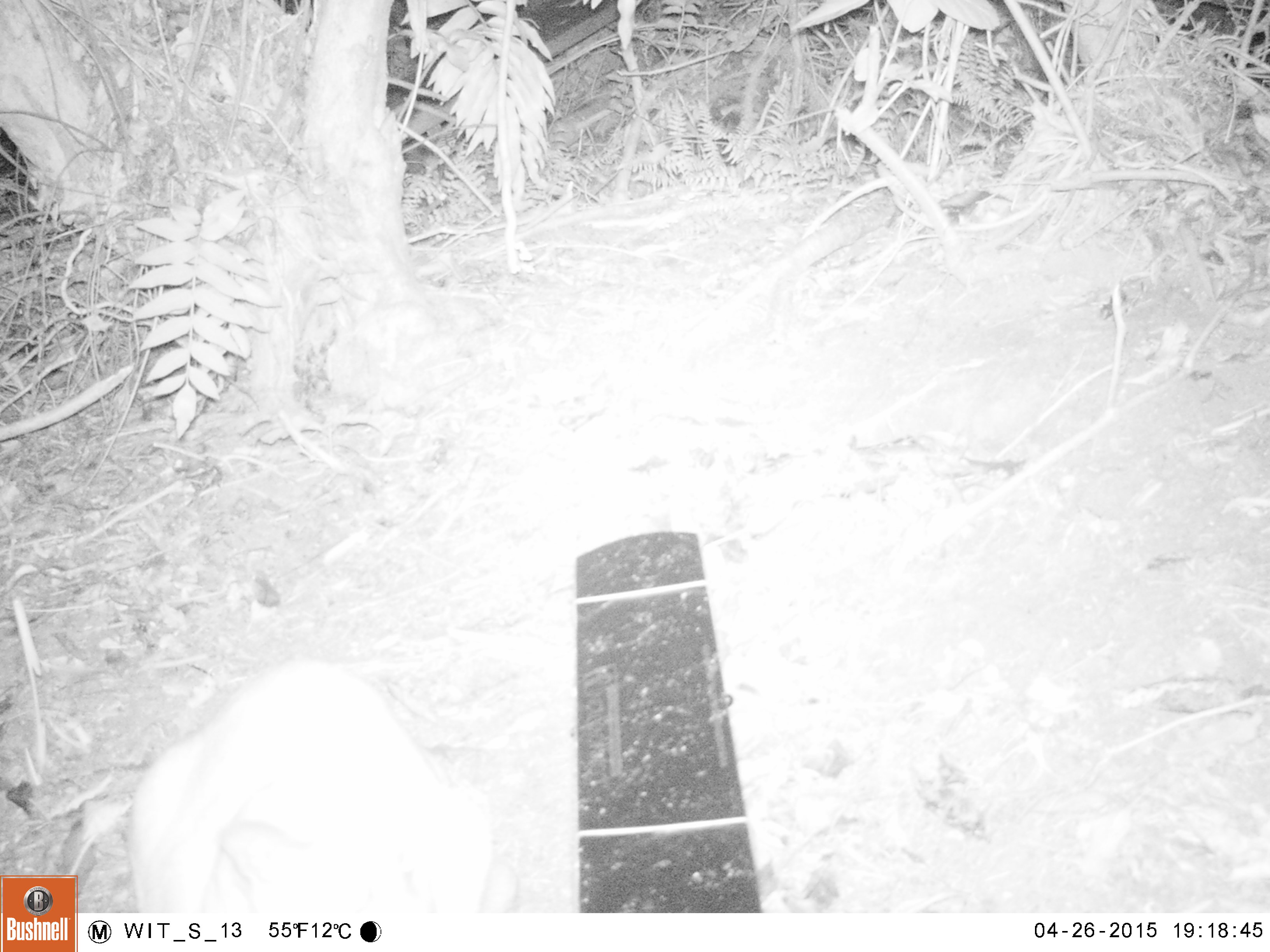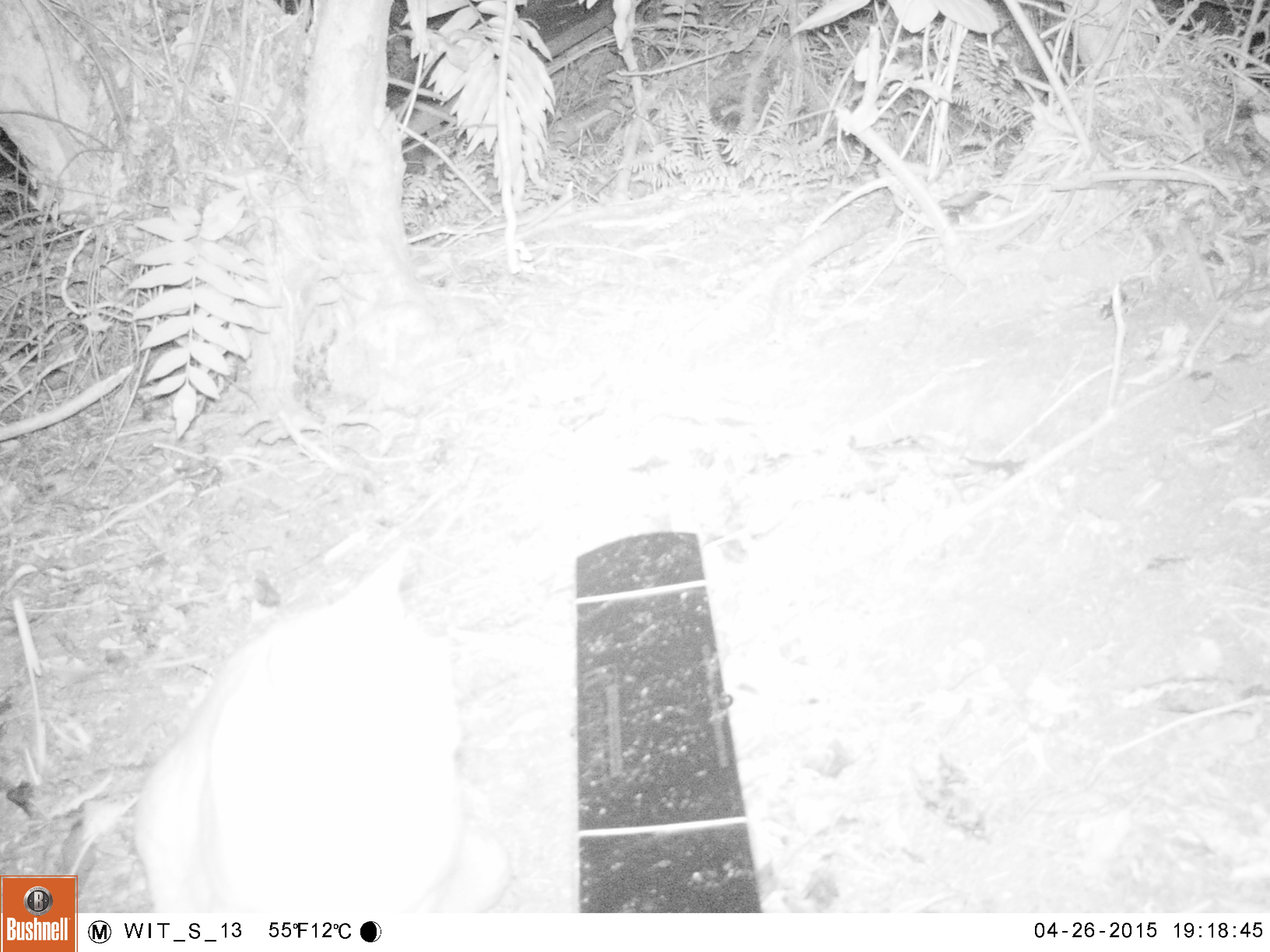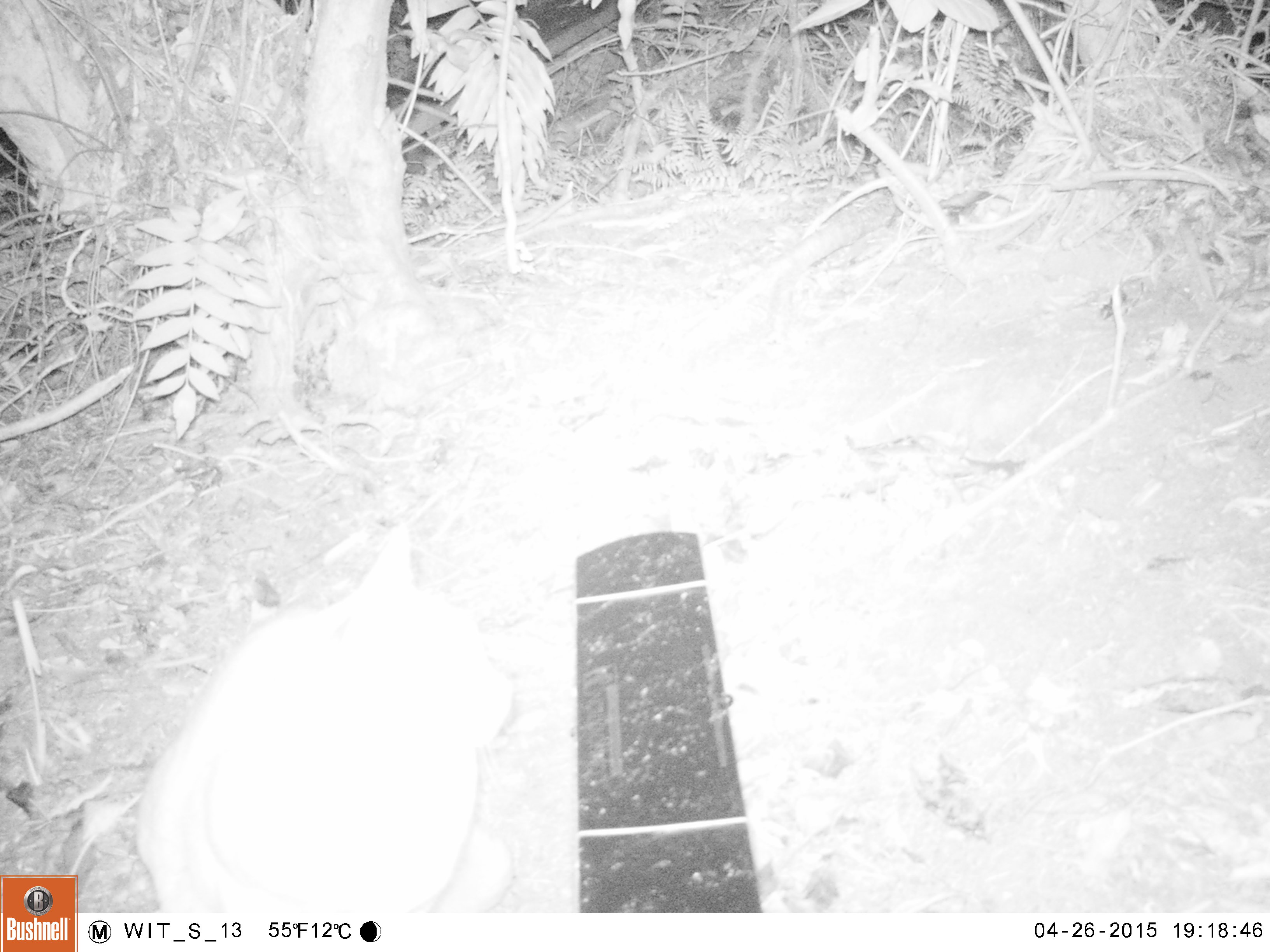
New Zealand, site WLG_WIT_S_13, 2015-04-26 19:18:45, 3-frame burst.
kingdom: Animalia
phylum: Chordata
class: Mammalia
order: Carnivora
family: Felidae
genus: Felis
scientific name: Felis catus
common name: domestic cat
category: cat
Cat (domestic cat) (Felis catus).